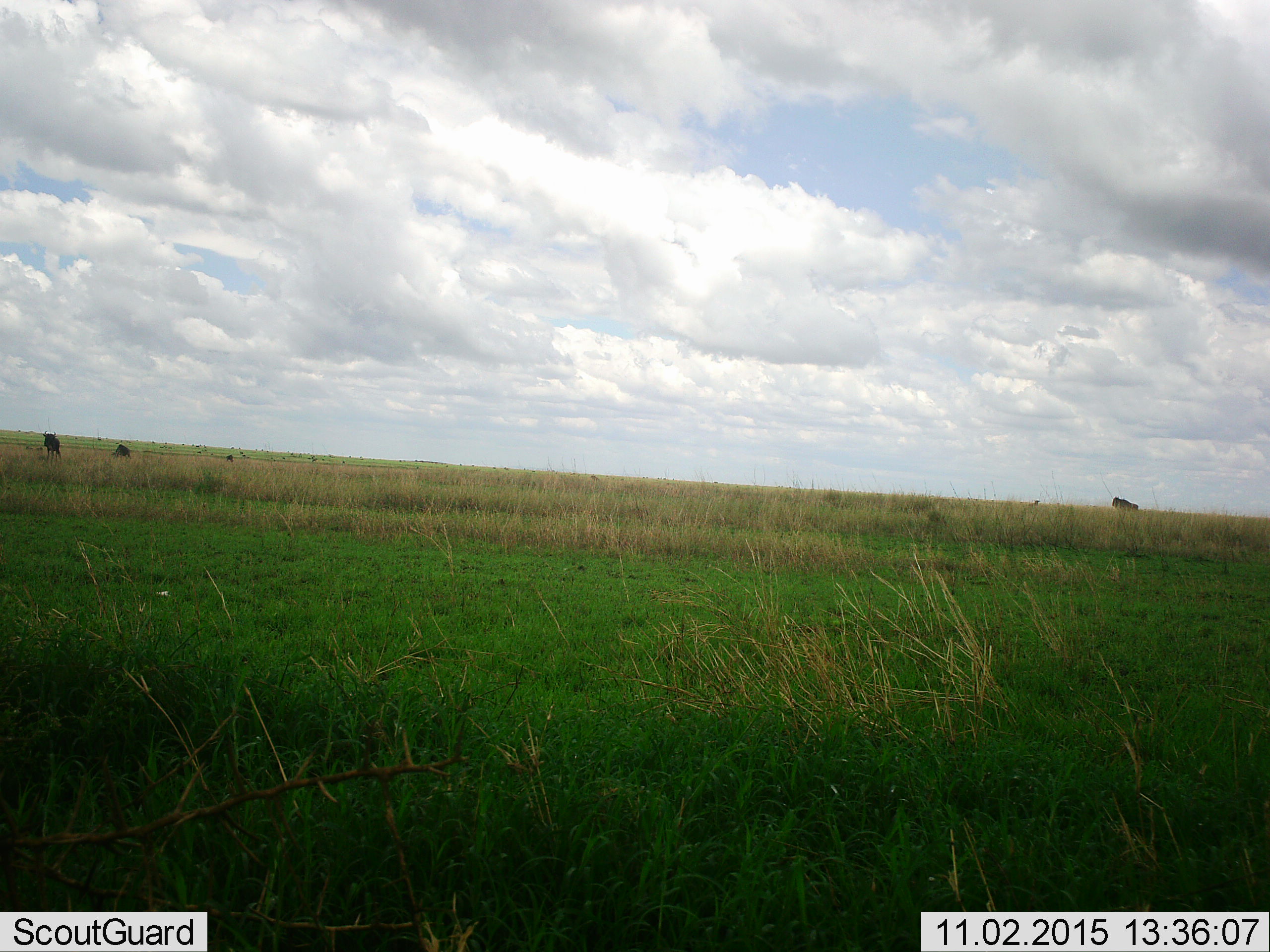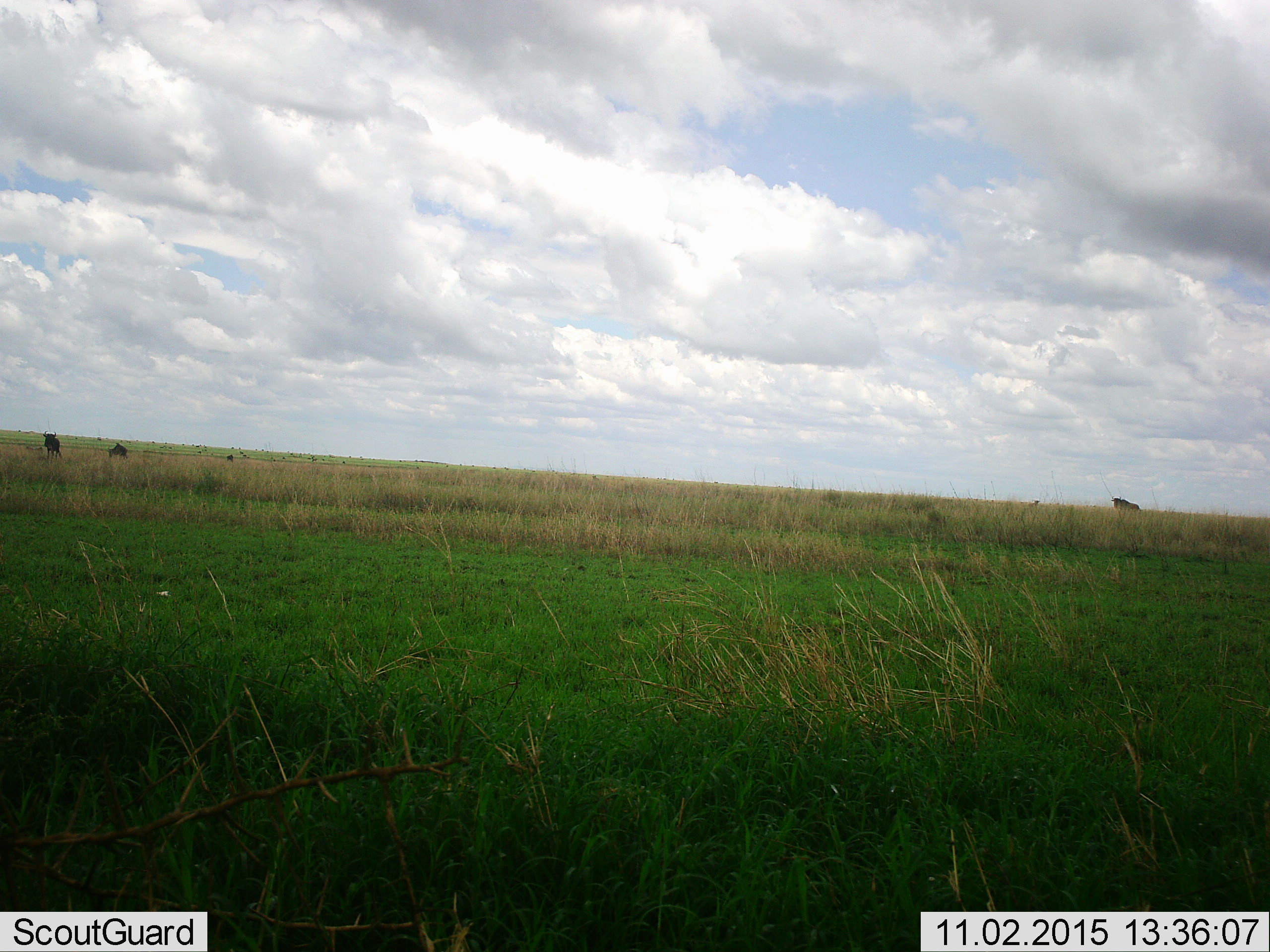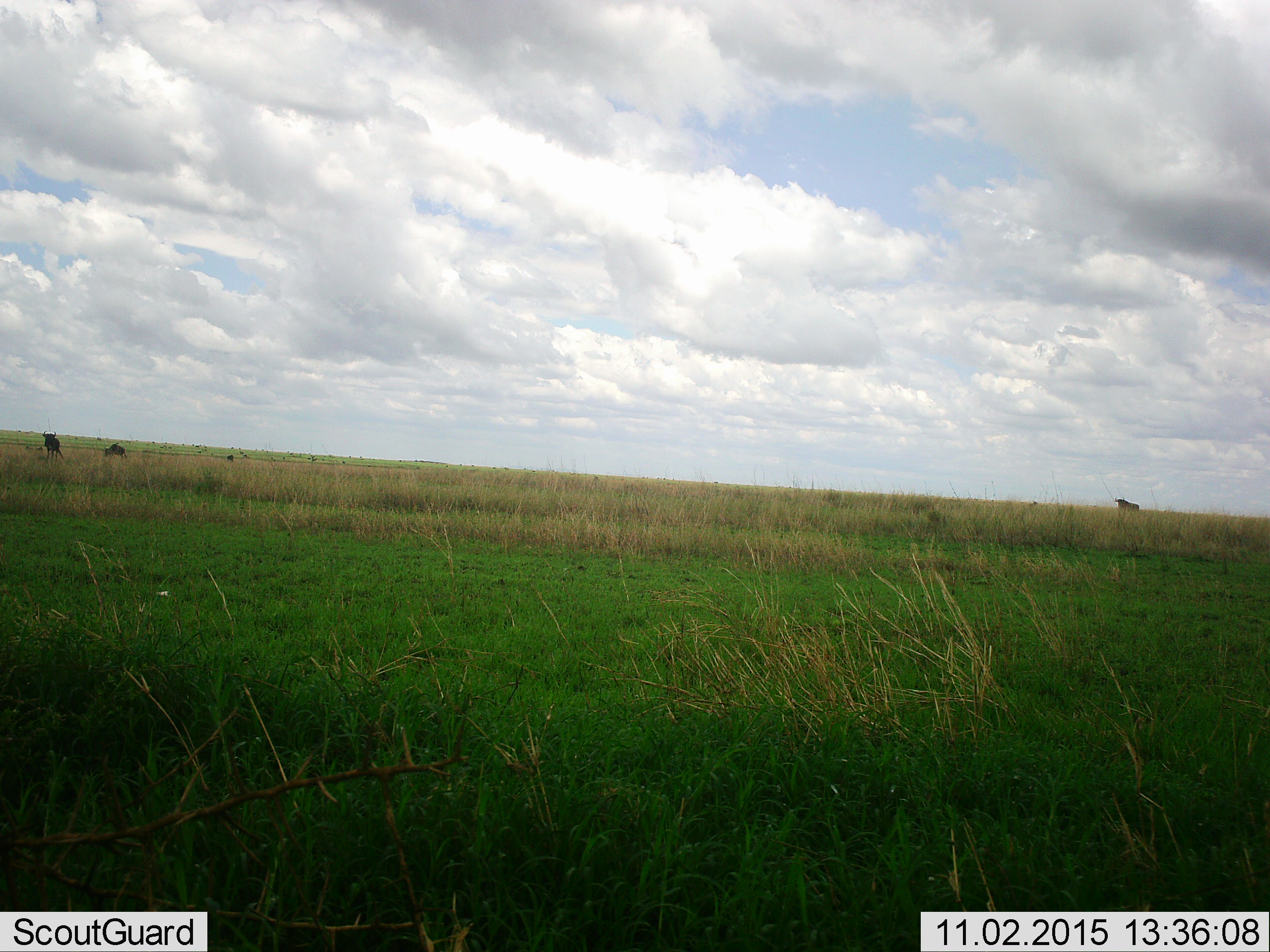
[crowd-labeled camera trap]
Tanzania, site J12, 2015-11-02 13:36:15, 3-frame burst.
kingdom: Animalia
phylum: Chordata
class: Mammalia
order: Artiodactyla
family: Bovidae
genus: Syncerus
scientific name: Syncerus caffer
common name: cape buffalo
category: buffalo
Buffalo (cape buffalo) (Syncerus caffer), count 11-50. Behavior (volunteer vote fractions): standing 67%, resting 0%, moving 67%, interacting 0%. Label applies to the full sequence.